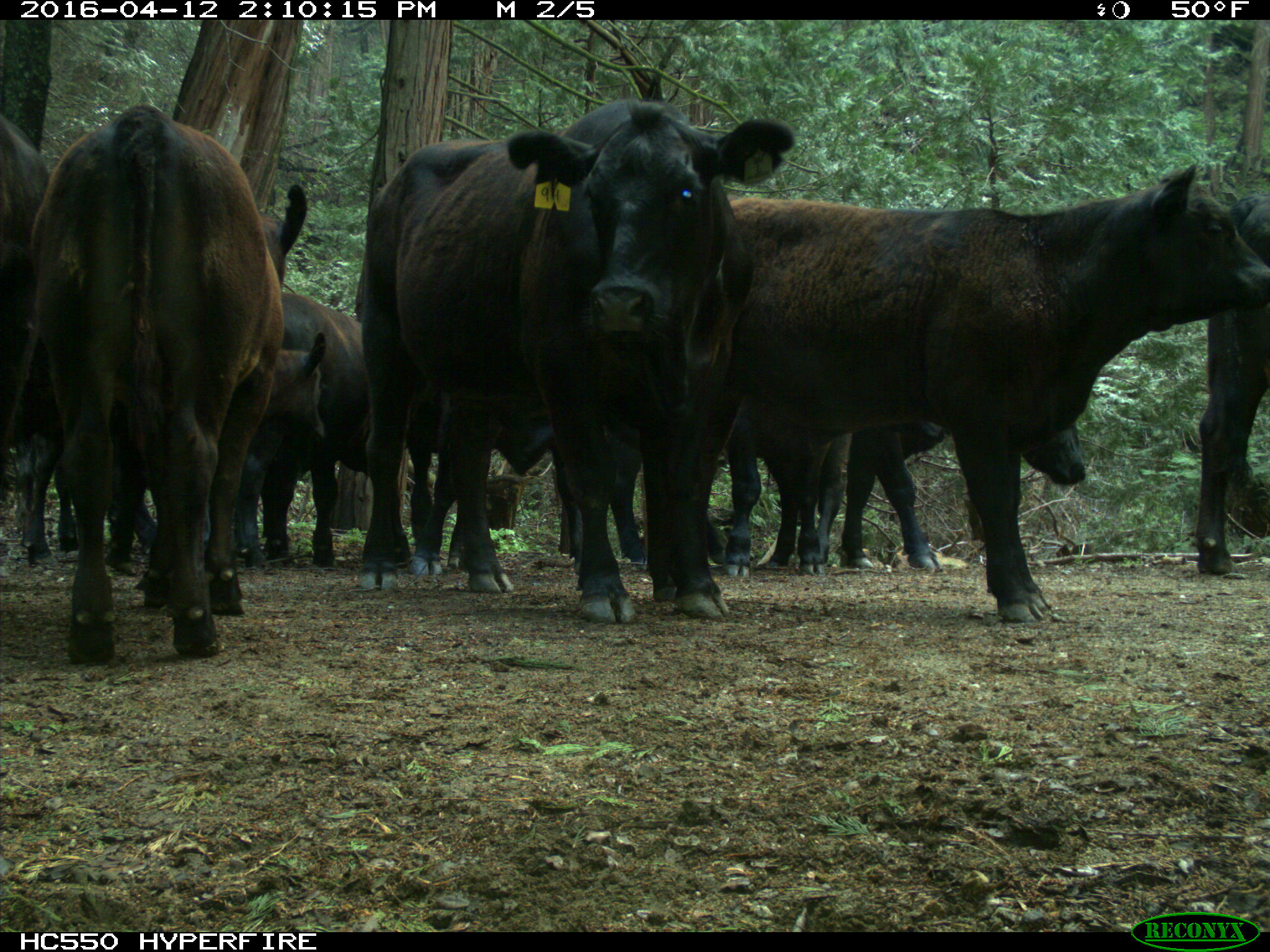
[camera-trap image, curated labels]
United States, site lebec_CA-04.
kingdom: Animalia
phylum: Chordata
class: Mammalia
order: Artiodactyla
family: Bovidae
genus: Bos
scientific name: Bos taurus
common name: domestic cow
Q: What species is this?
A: Bos taurus (domestic cow).